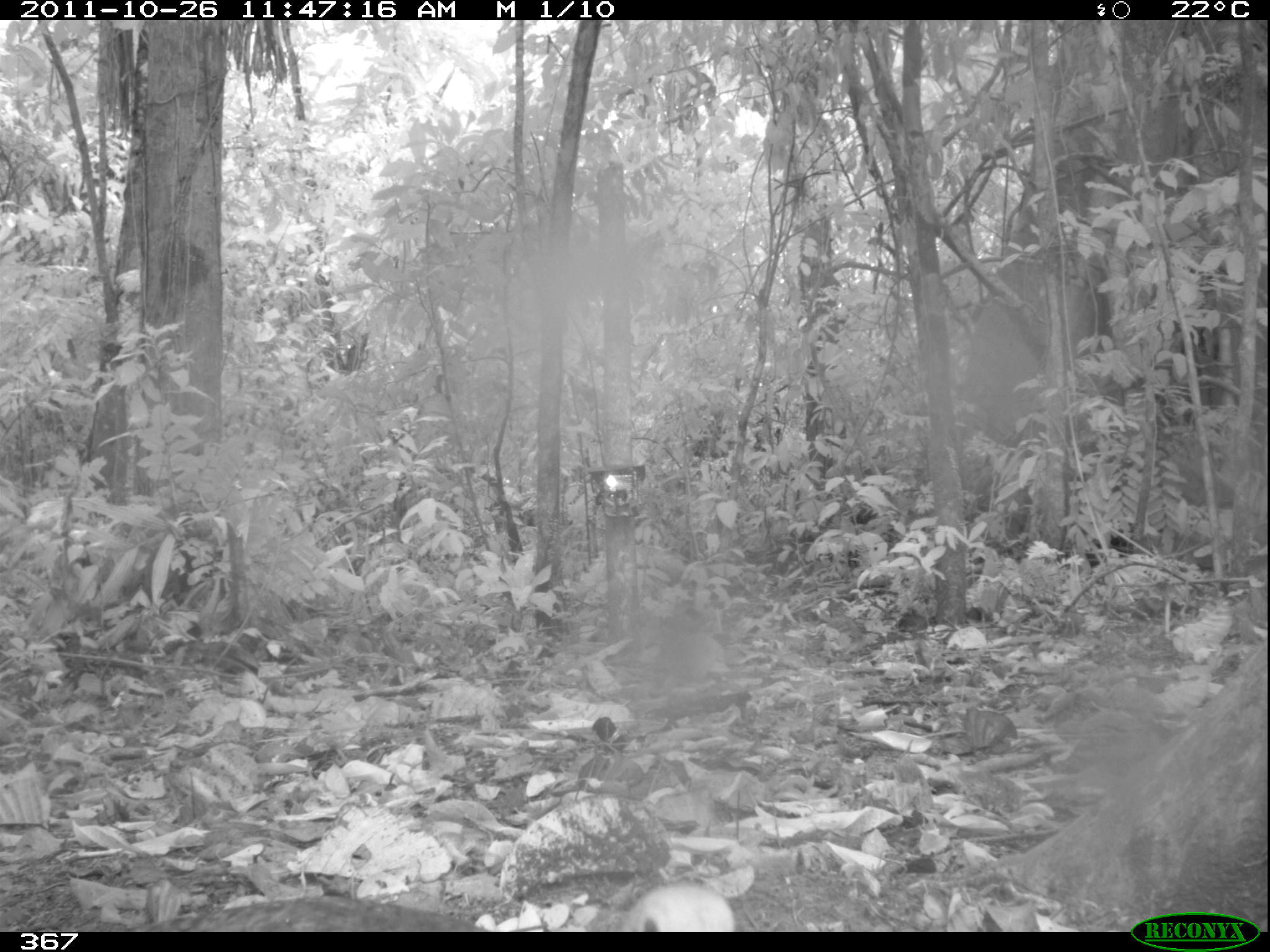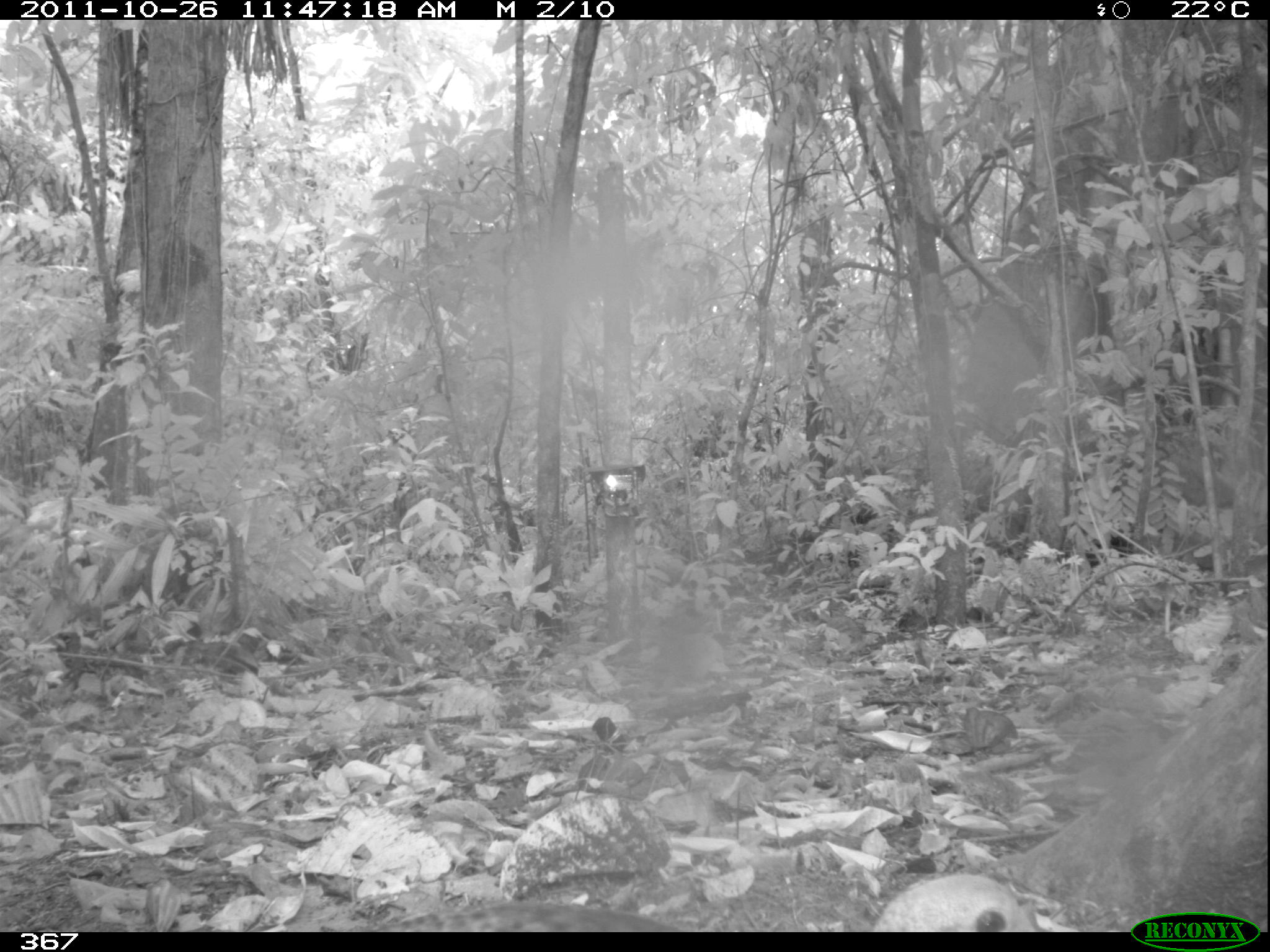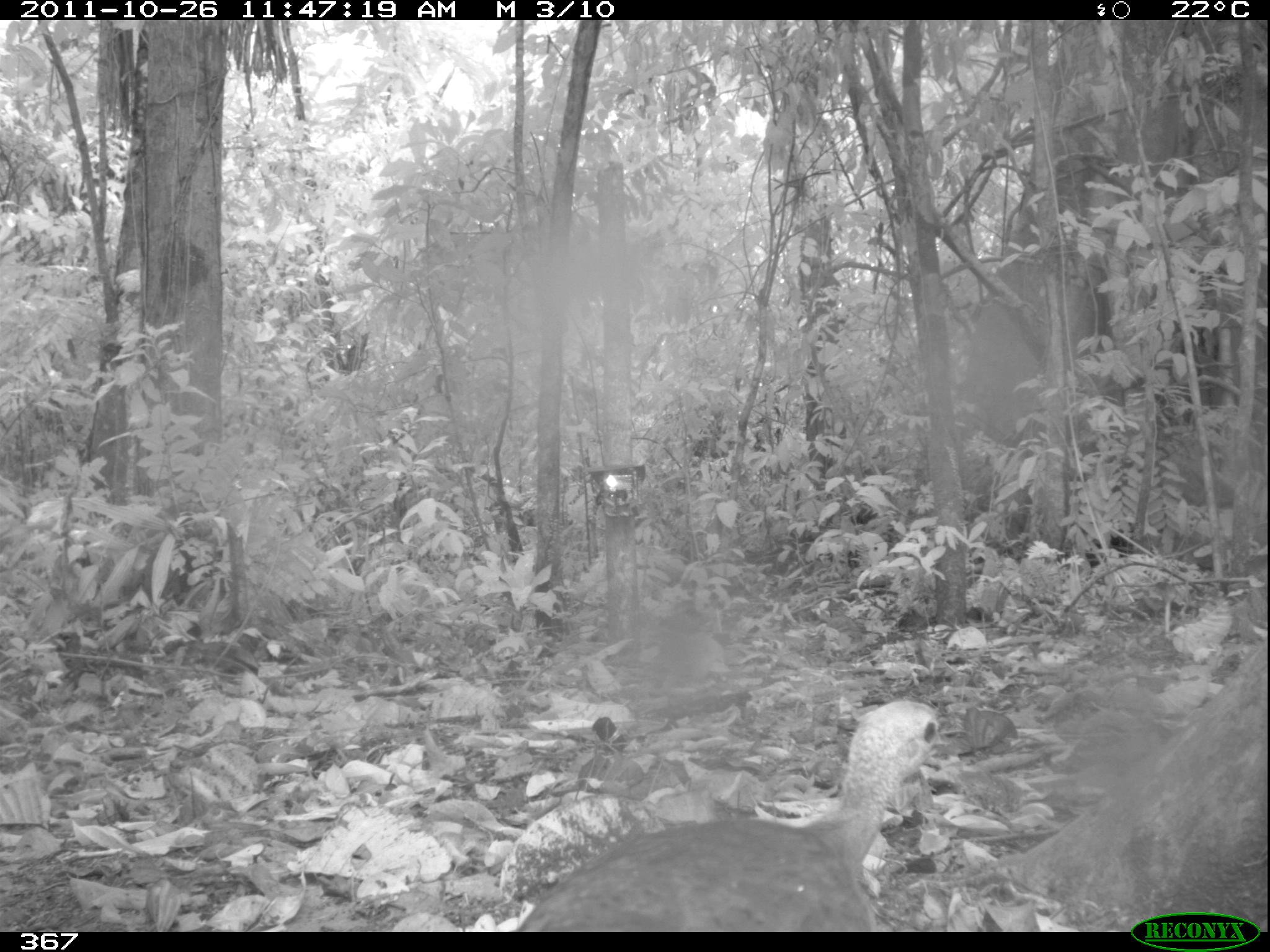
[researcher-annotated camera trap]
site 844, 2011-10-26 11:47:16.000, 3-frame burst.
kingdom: Animalia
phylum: Chordata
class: Aves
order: Tinamiformes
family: Tinamidae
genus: Tinamus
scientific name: Tinamus major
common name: great tinamou